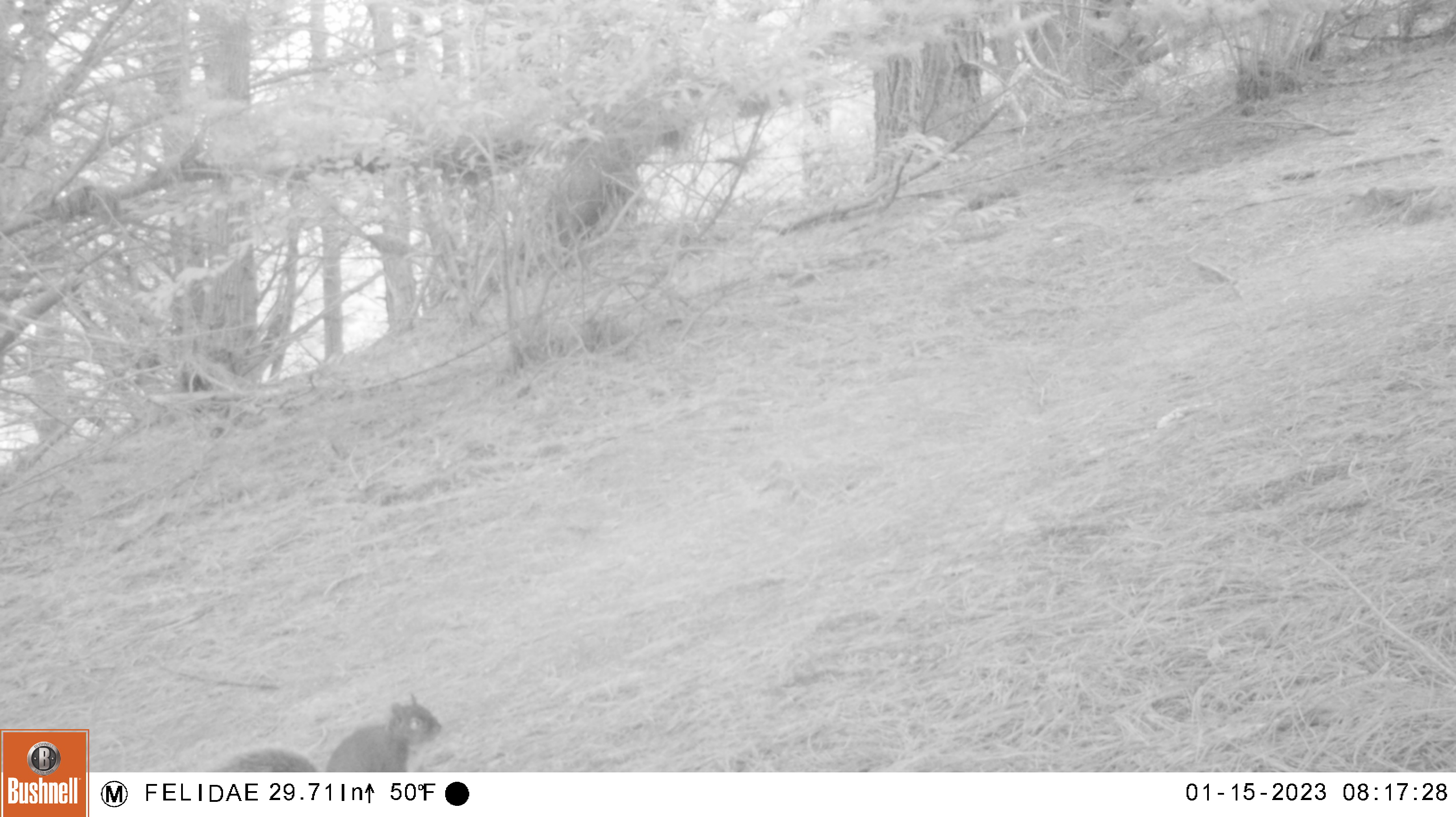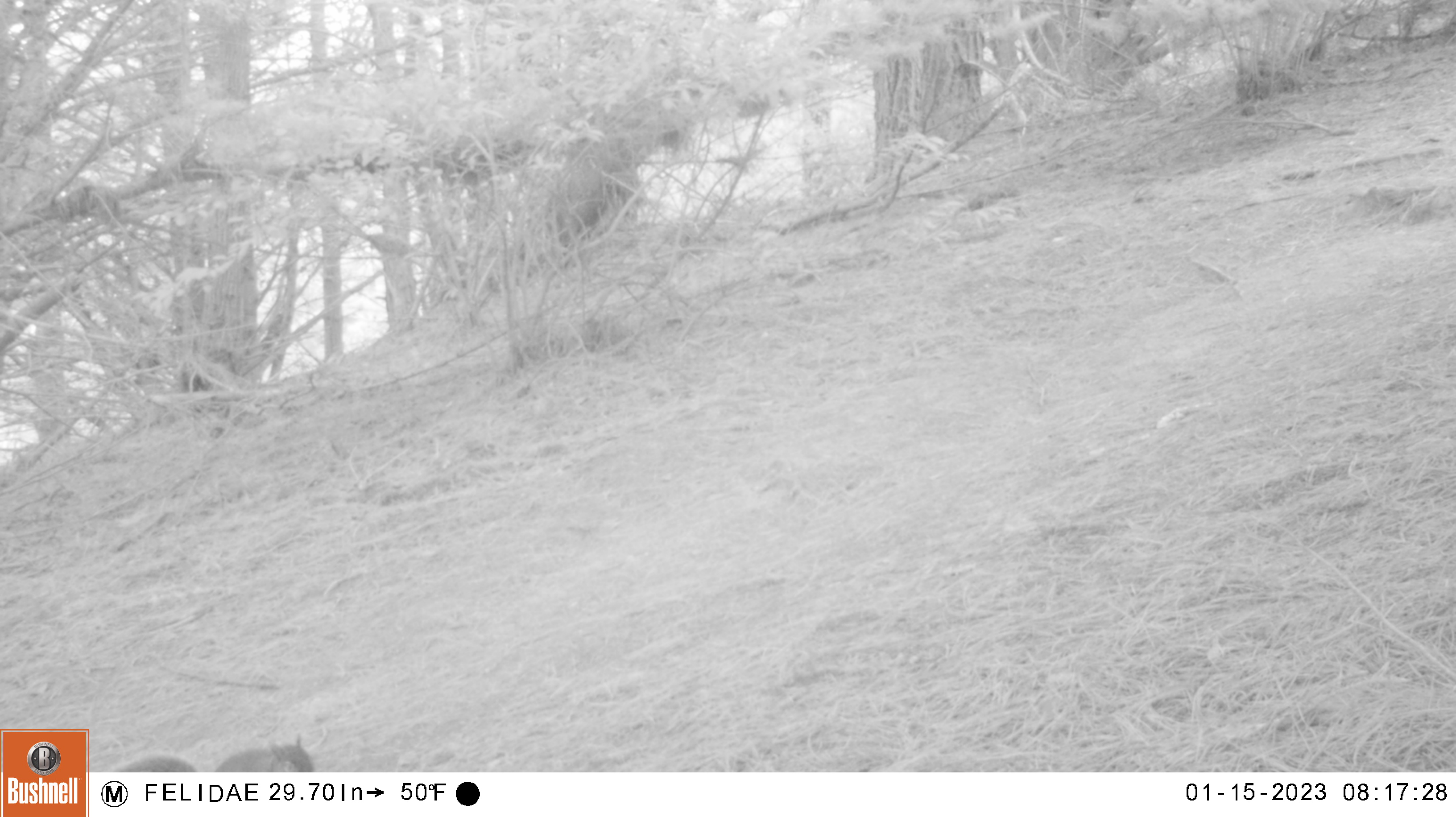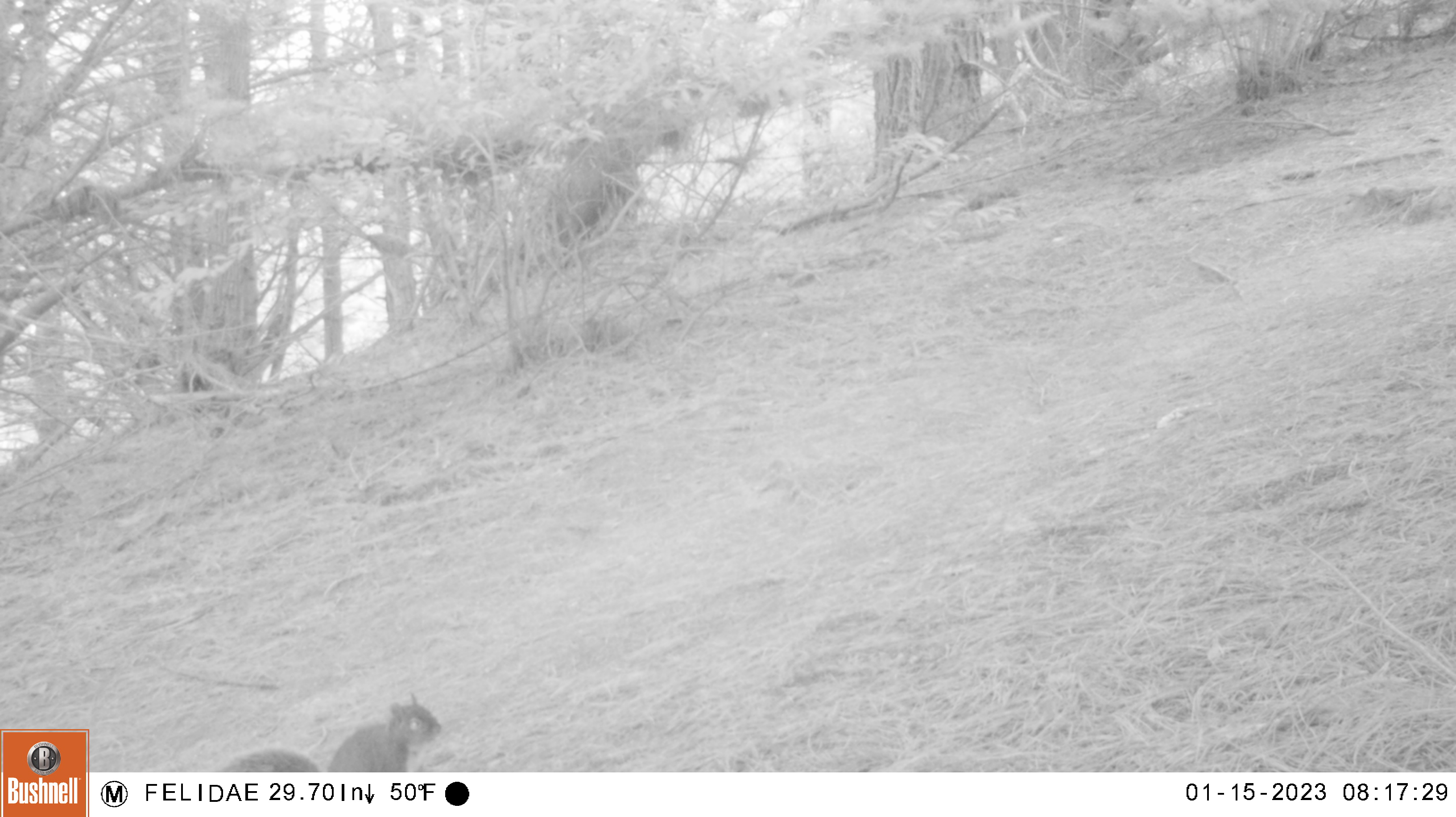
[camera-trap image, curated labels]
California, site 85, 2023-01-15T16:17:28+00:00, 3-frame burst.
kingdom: Animalia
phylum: Chordata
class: Mammalia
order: Rodentia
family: Sciuridae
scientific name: Sciuridae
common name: squirrel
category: unknown squirrel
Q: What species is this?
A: Unknown squirrel (squirrel) (Sciuridae).